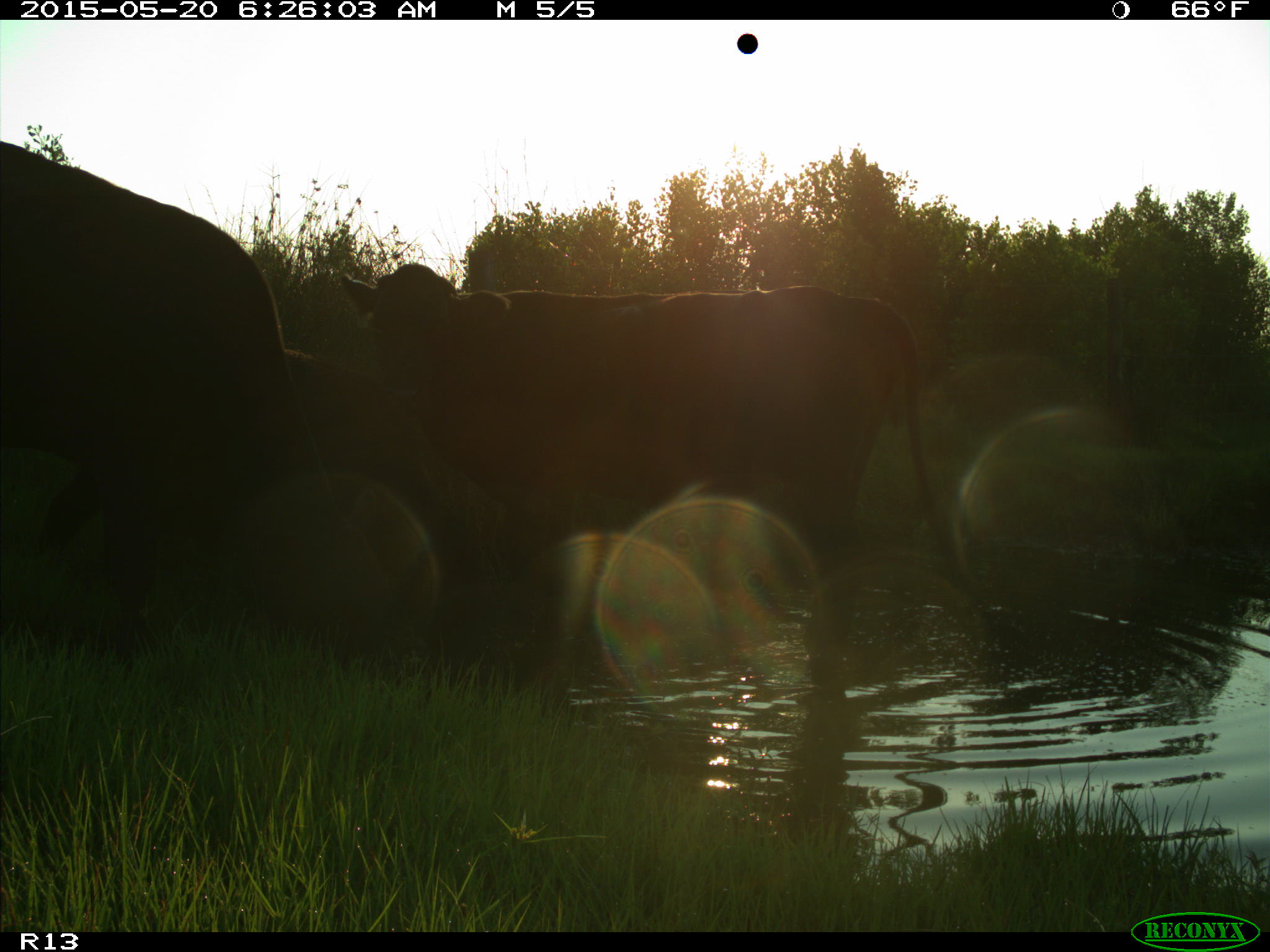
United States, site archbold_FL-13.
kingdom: Animalia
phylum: Chordata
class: Mammalia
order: Artiodactyla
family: Bovidae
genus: Bos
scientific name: Bos taurus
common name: domestic cow